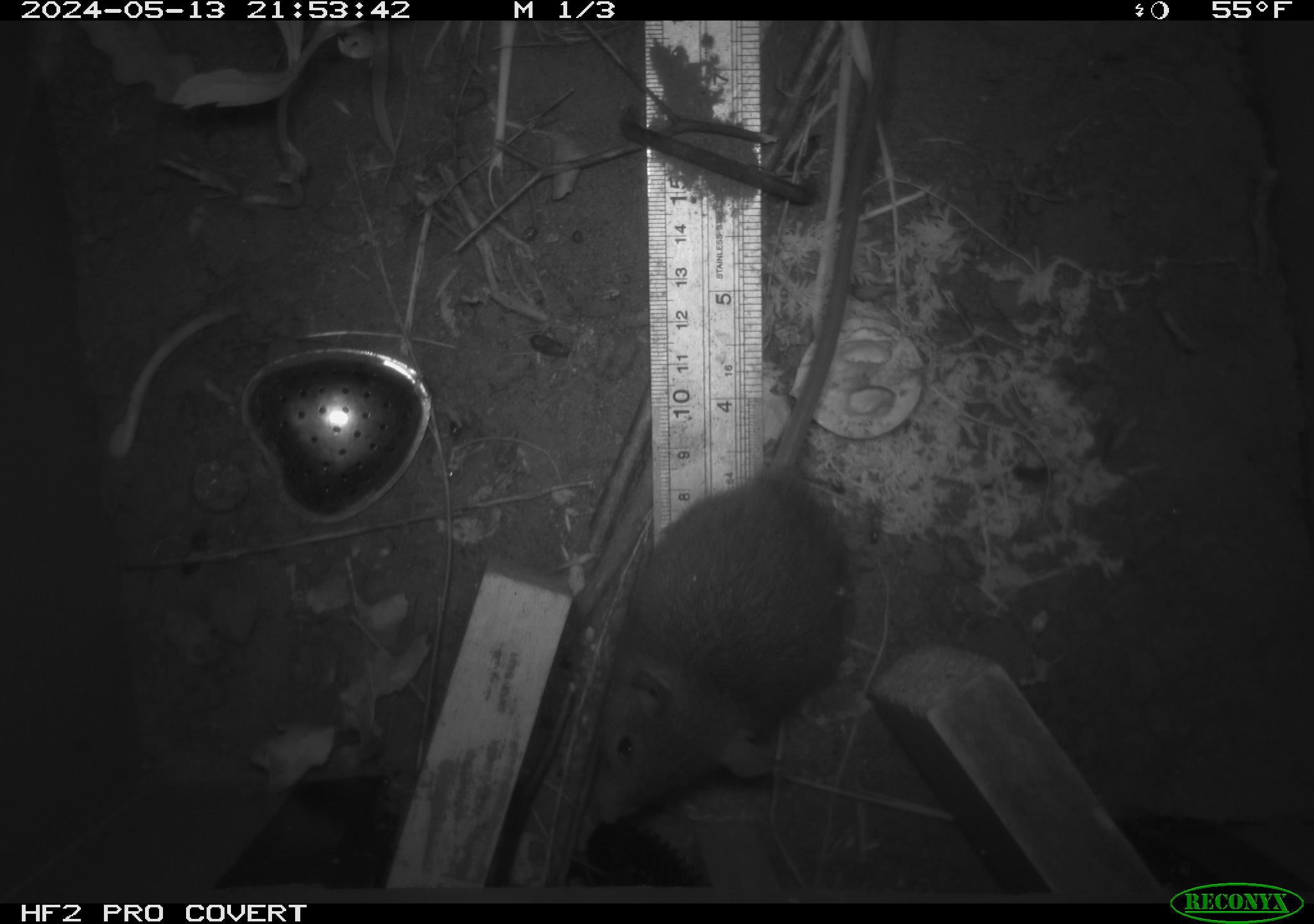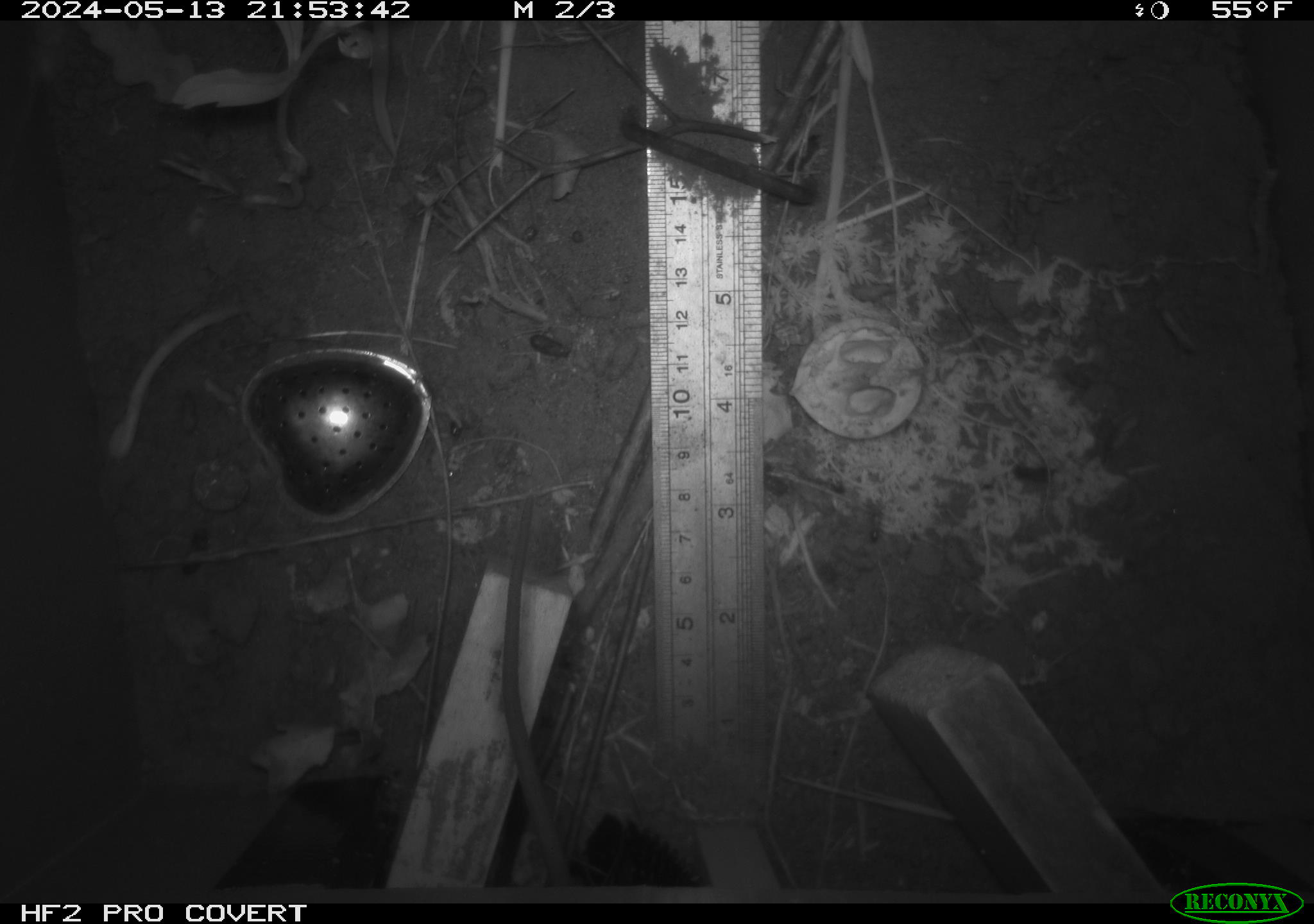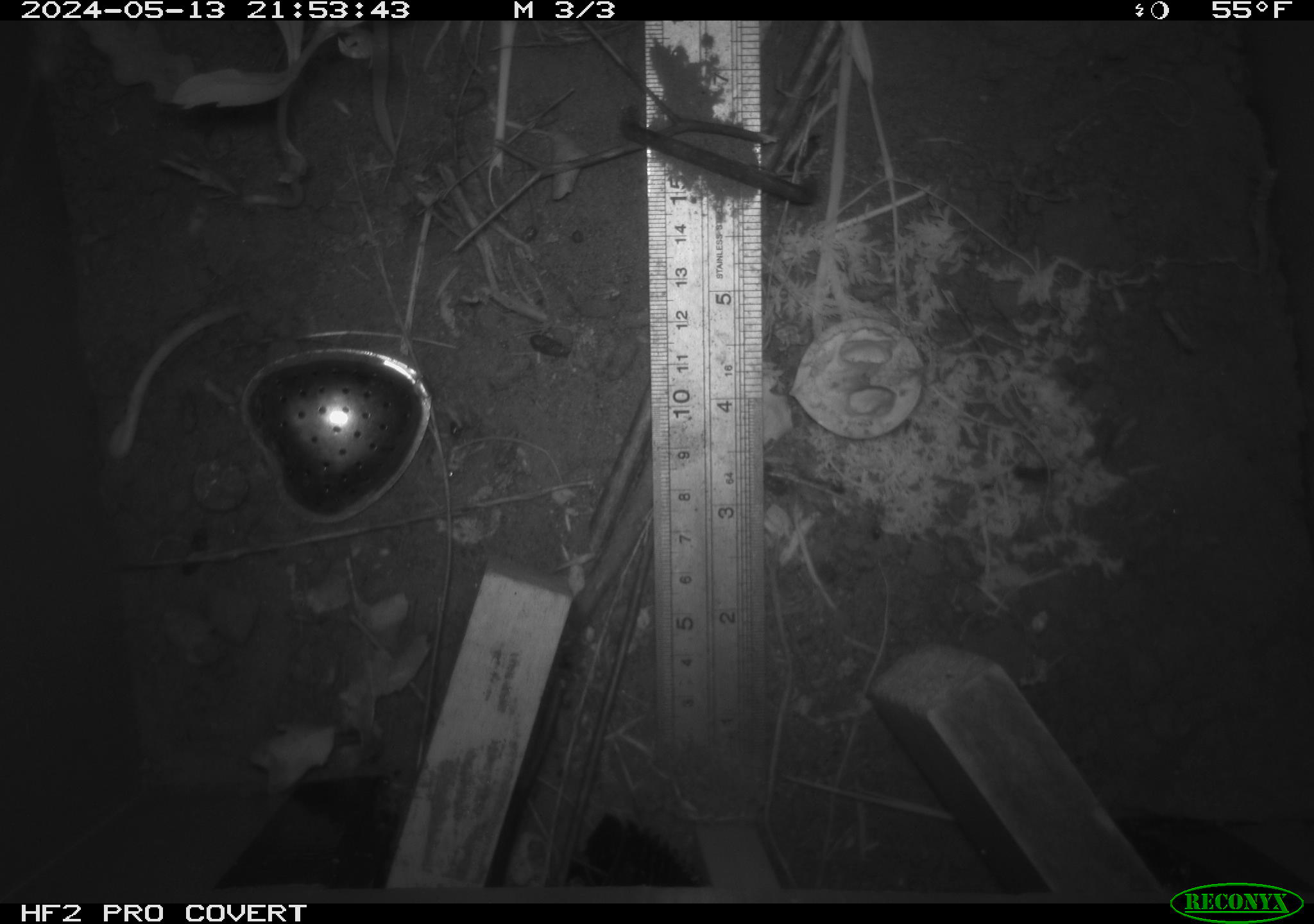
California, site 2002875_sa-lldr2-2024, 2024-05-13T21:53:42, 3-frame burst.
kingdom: Animalia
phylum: Chordata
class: Mammalia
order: Rodentia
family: Muridae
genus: Rattus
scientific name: Rattus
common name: rat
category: rattus species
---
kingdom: Animalia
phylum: Chordata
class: Mammalia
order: Rodentia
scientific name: Rodentia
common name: rodent